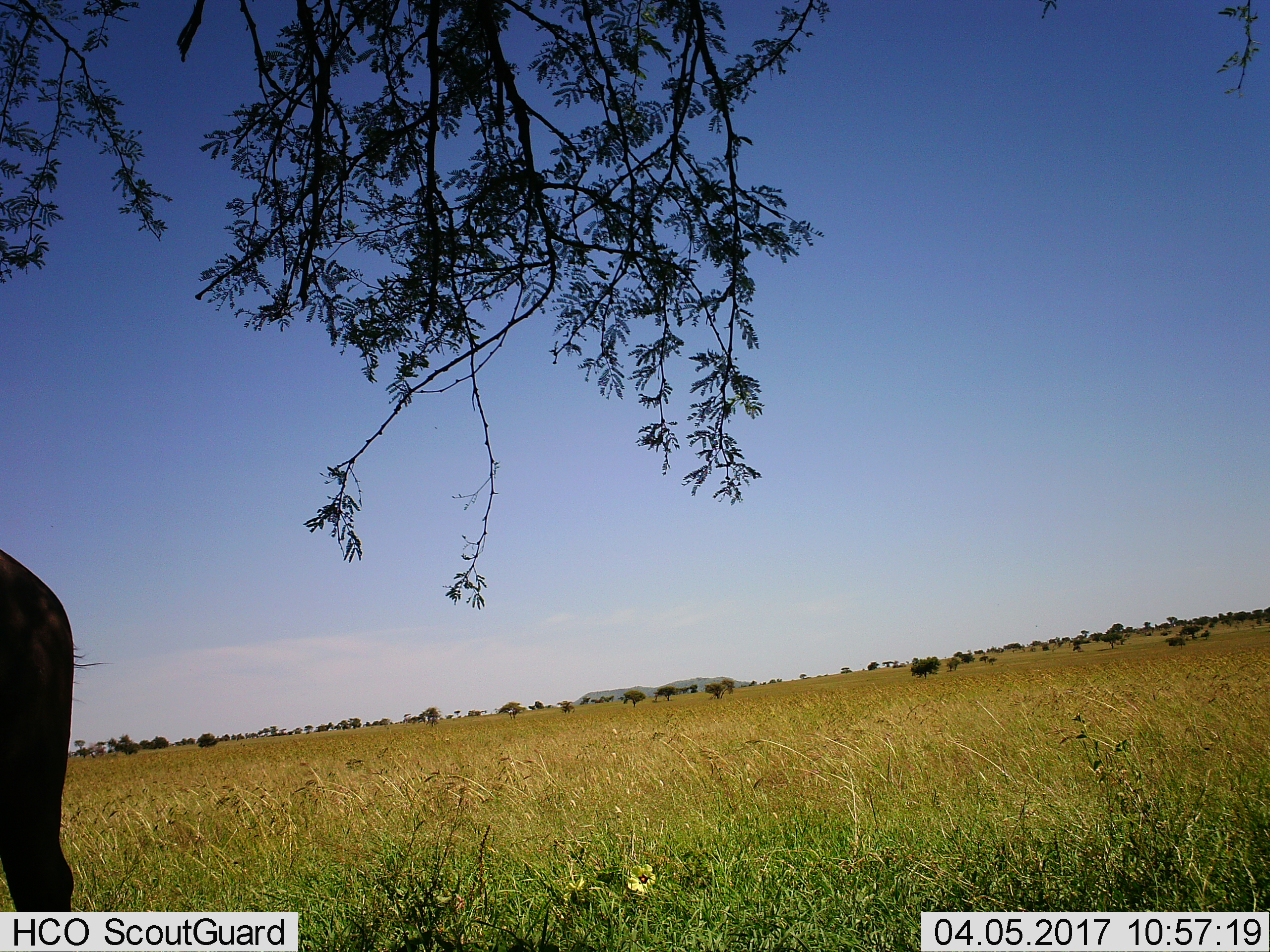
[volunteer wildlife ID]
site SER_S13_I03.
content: unidentified animal